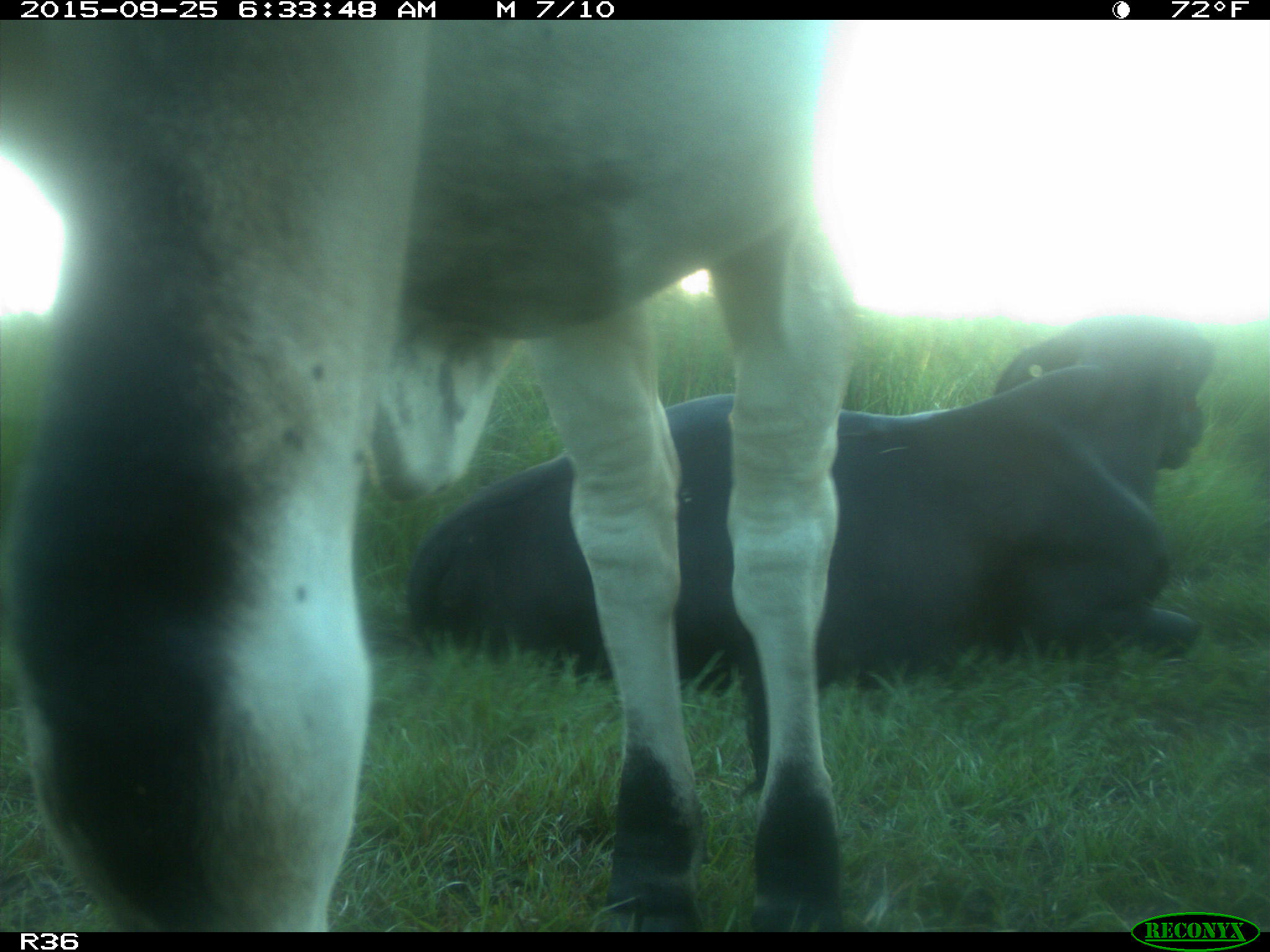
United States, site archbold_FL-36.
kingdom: Animalia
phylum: Chordata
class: Mammalia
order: Artiodactyla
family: Bovidae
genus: Bos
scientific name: Bos taurus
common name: domestic cow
Bos taurus (domestic cow).